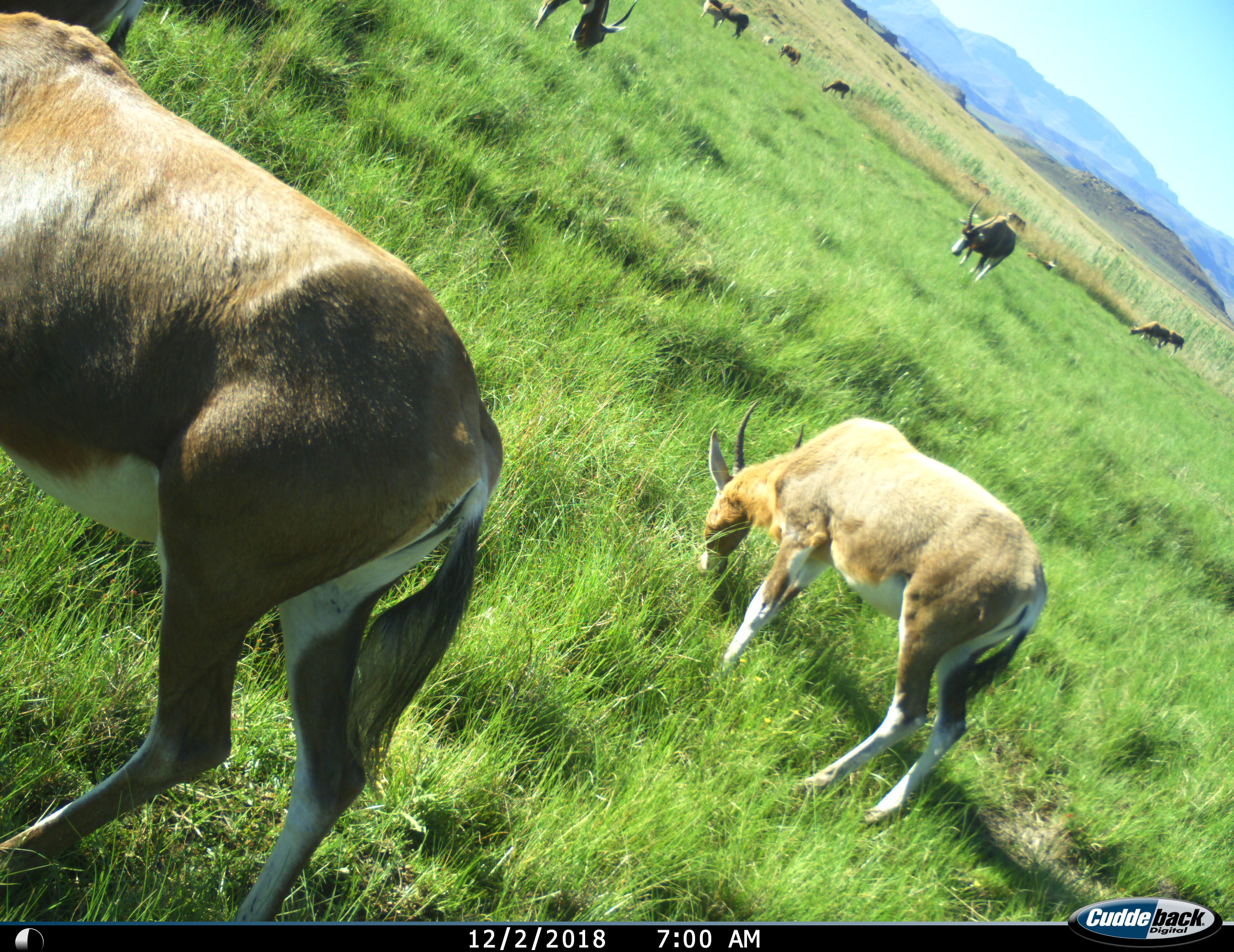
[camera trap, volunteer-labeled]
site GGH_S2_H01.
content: unidentified animal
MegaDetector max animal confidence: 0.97